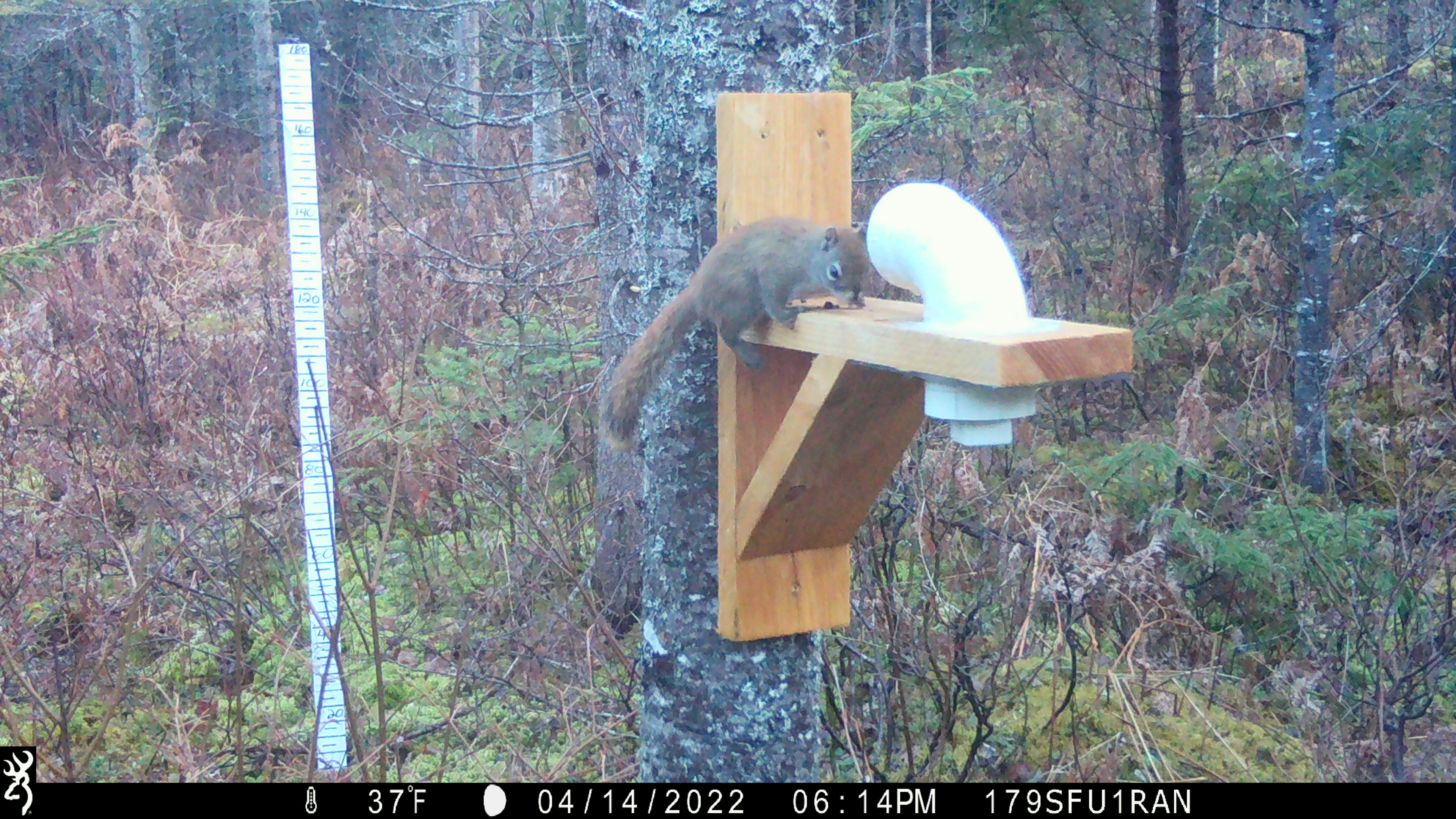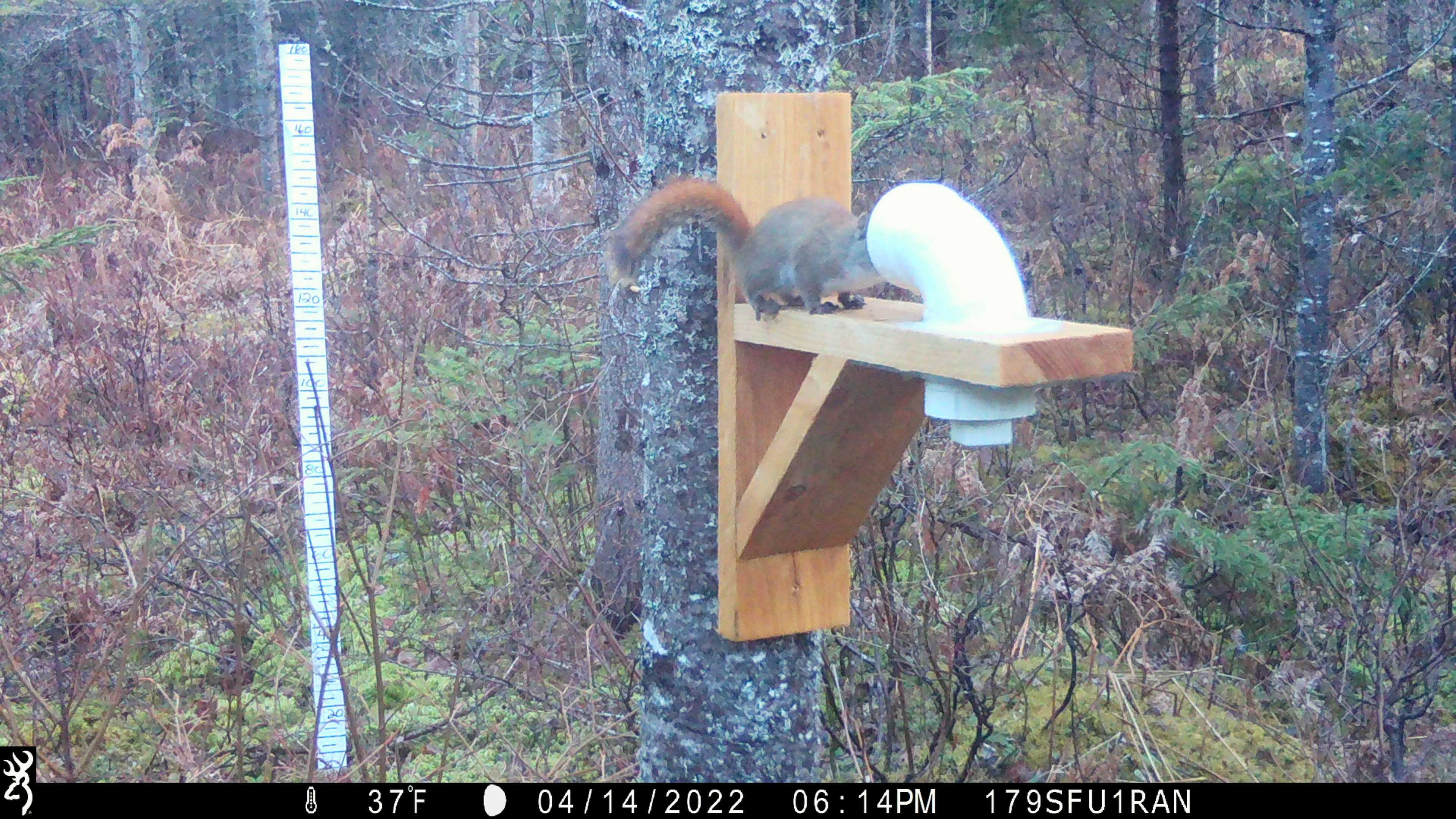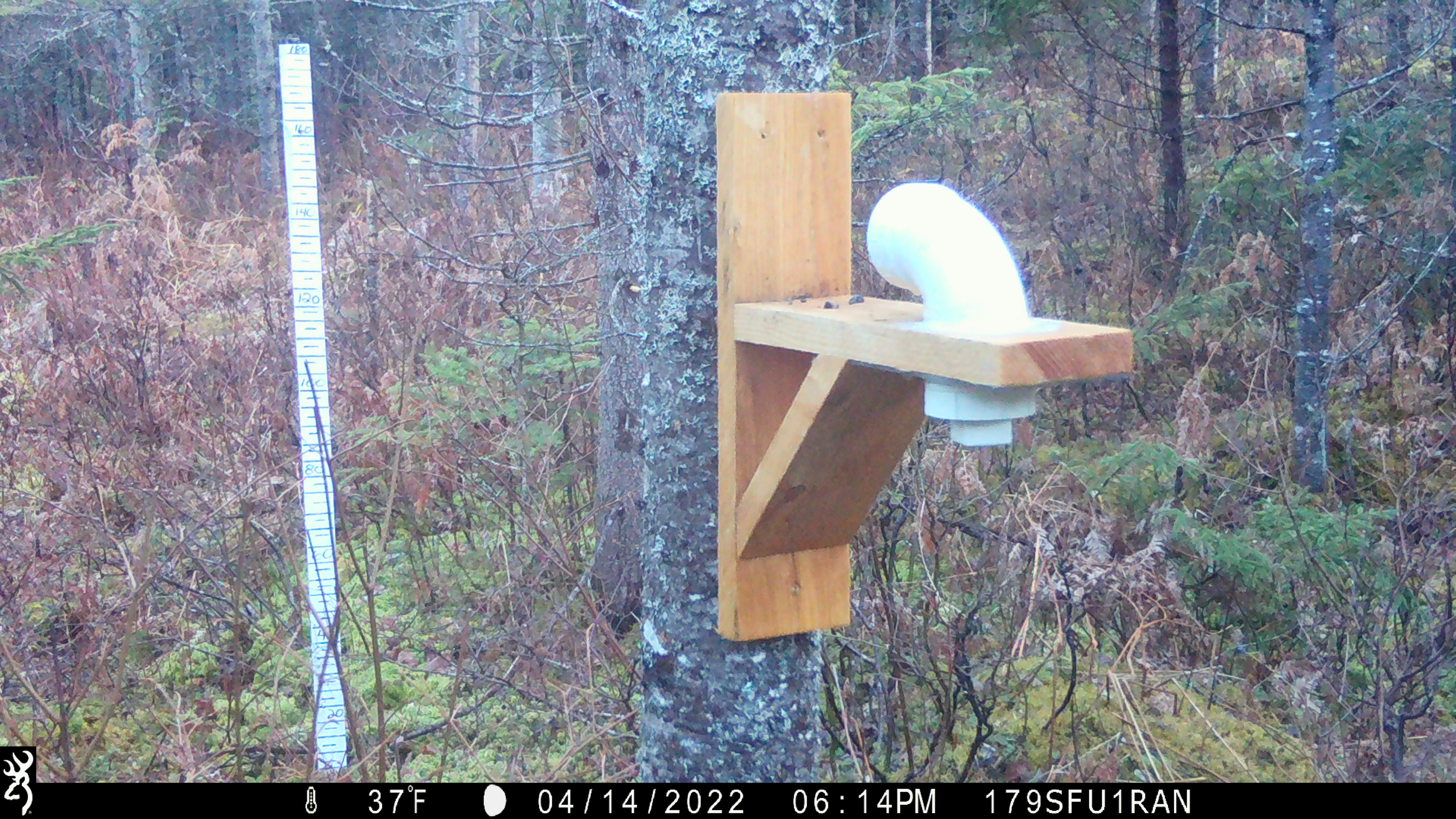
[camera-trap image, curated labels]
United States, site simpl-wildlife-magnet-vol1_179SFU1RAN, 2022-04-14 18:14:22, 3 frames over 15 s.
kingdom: Animalia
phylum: Chordata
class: Mammalia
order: Rodentia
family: Sciuridae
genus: Tamiasciurus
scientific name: Tamiasciurus hudsonicus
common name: red squirrel